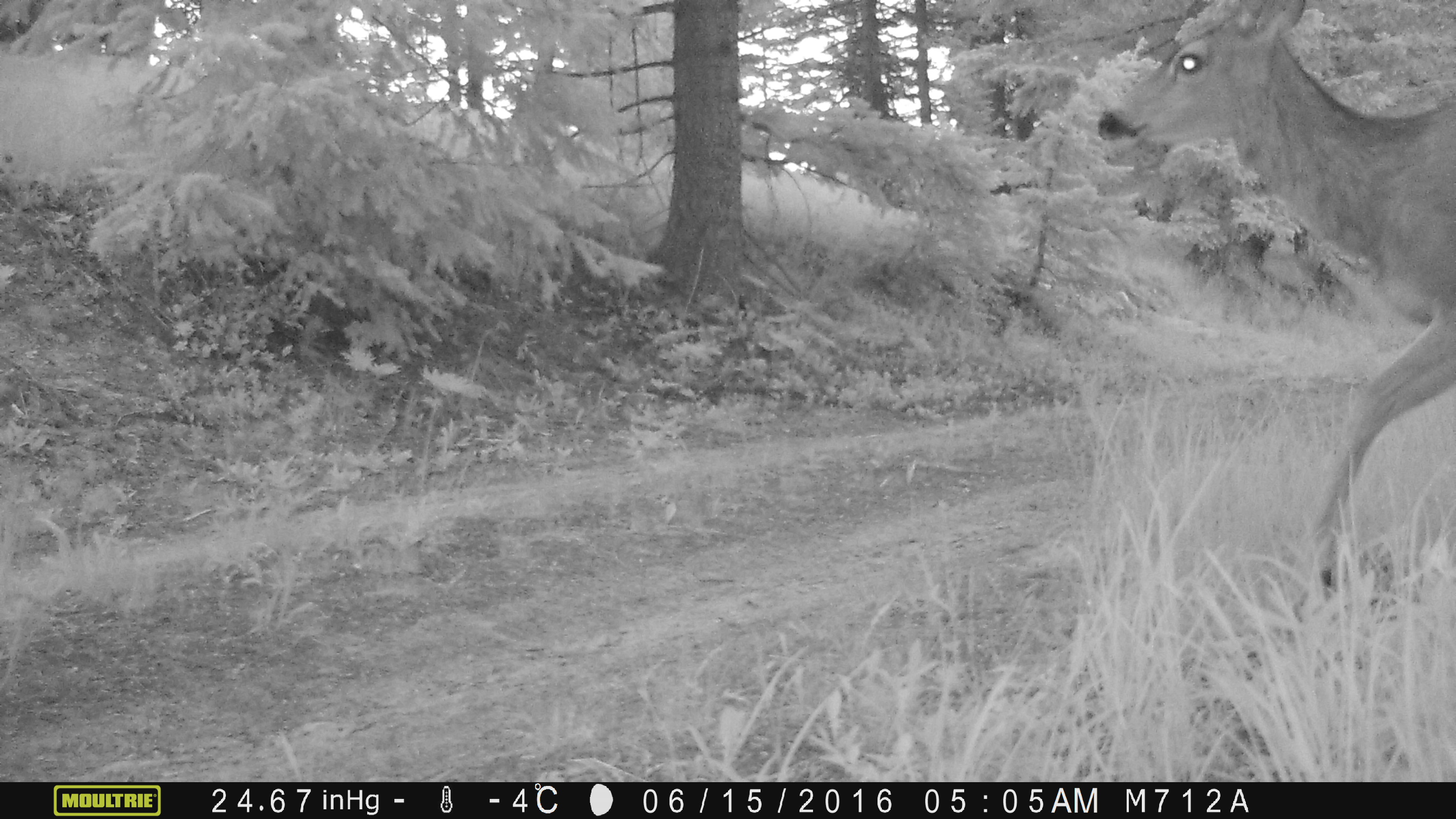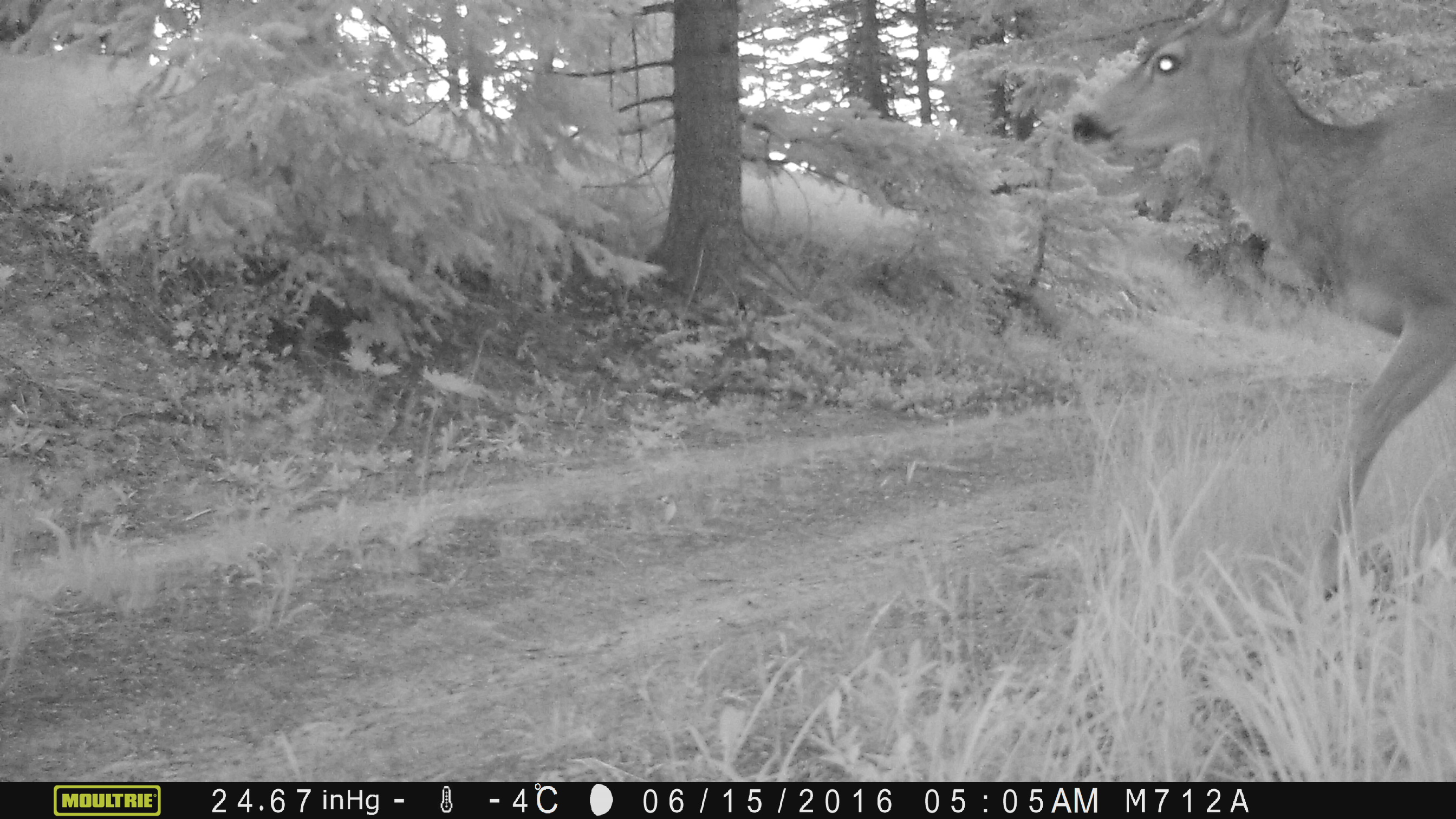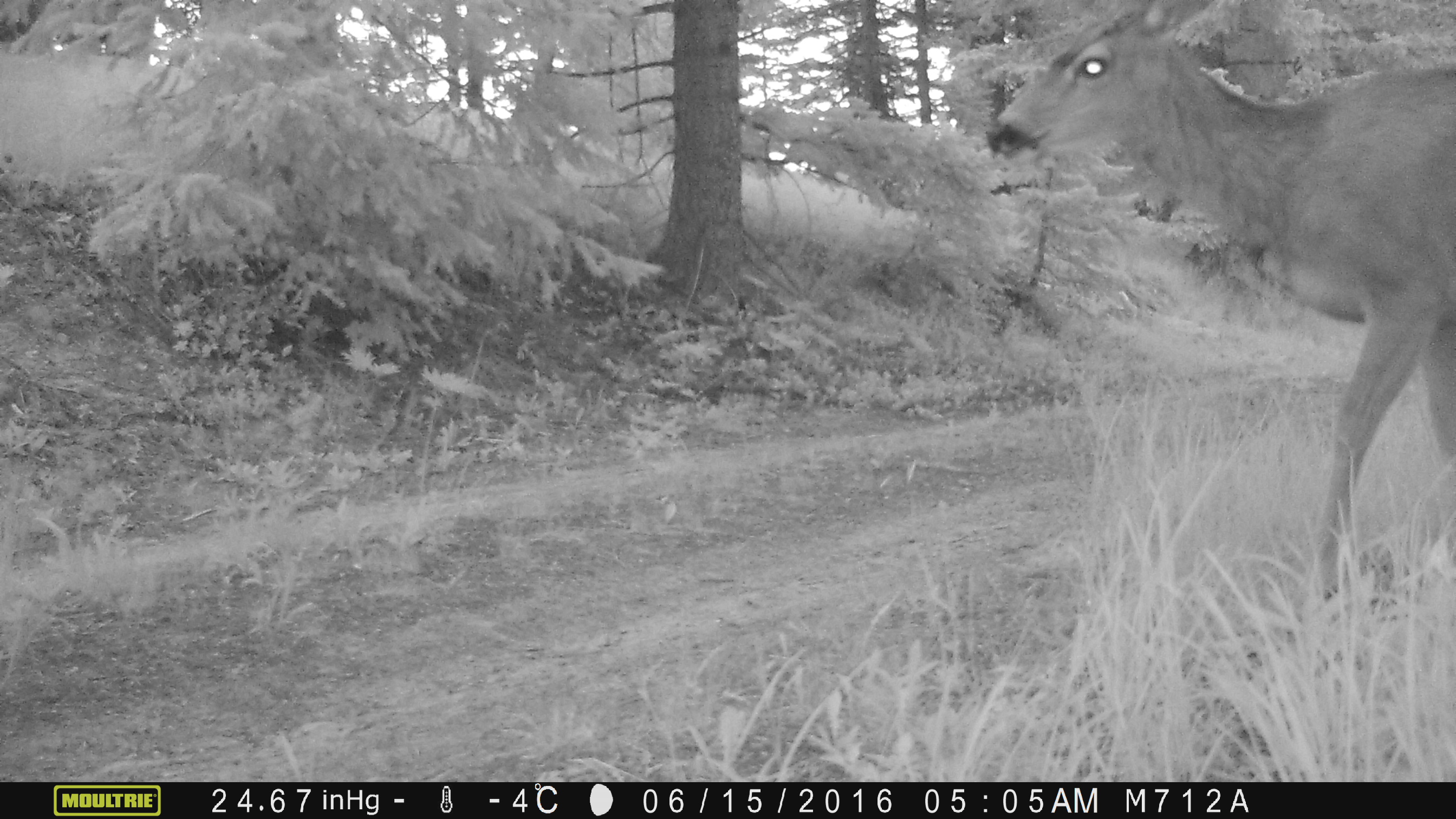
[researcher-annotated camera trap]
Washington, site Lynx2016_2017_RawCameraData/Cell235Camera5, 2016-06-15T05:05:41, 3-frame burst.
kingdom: Animalia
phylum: Chordata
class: Mammalia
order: Artiodactyla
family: Cervidae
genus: Odocoileus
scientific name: Odocoileus hemionus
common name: mule deer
Odocoileus hemionus (mule deer). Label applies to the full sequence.